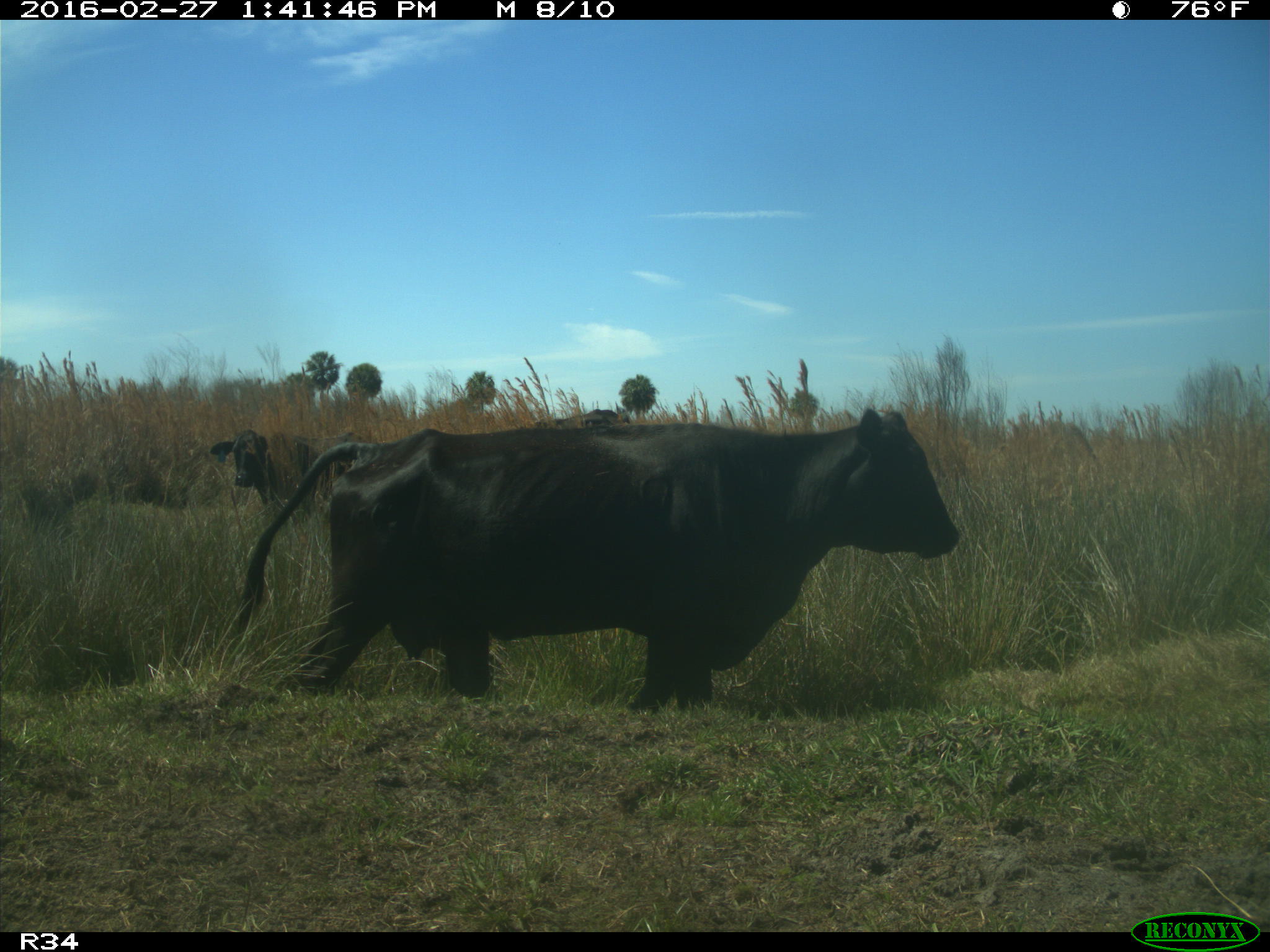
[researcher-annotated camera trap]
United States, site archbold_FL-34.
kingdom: Animalia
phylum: Chordata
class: Mammalia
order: Artiodactyla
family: Bovidae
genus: Bos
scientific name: Bos taurus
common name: domestic cow